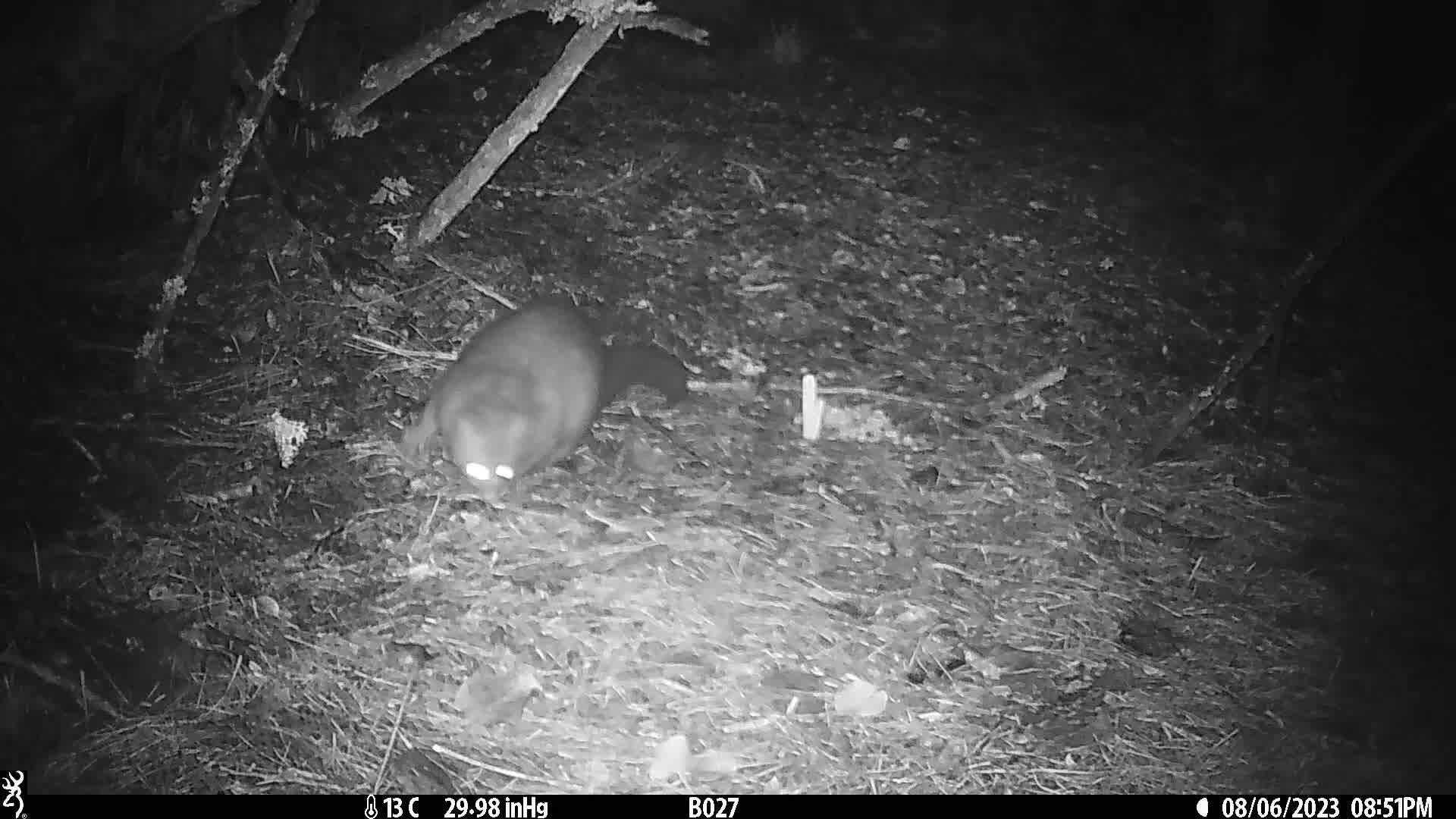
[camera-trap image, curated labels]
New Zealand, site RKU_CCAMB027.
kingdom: Animalia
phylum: Chordata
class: Mammalia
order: Diprotodontia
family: Phalangeridae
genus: Trichosurus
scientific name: Trichosurus vulpecula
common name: common brushtail possum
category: possum